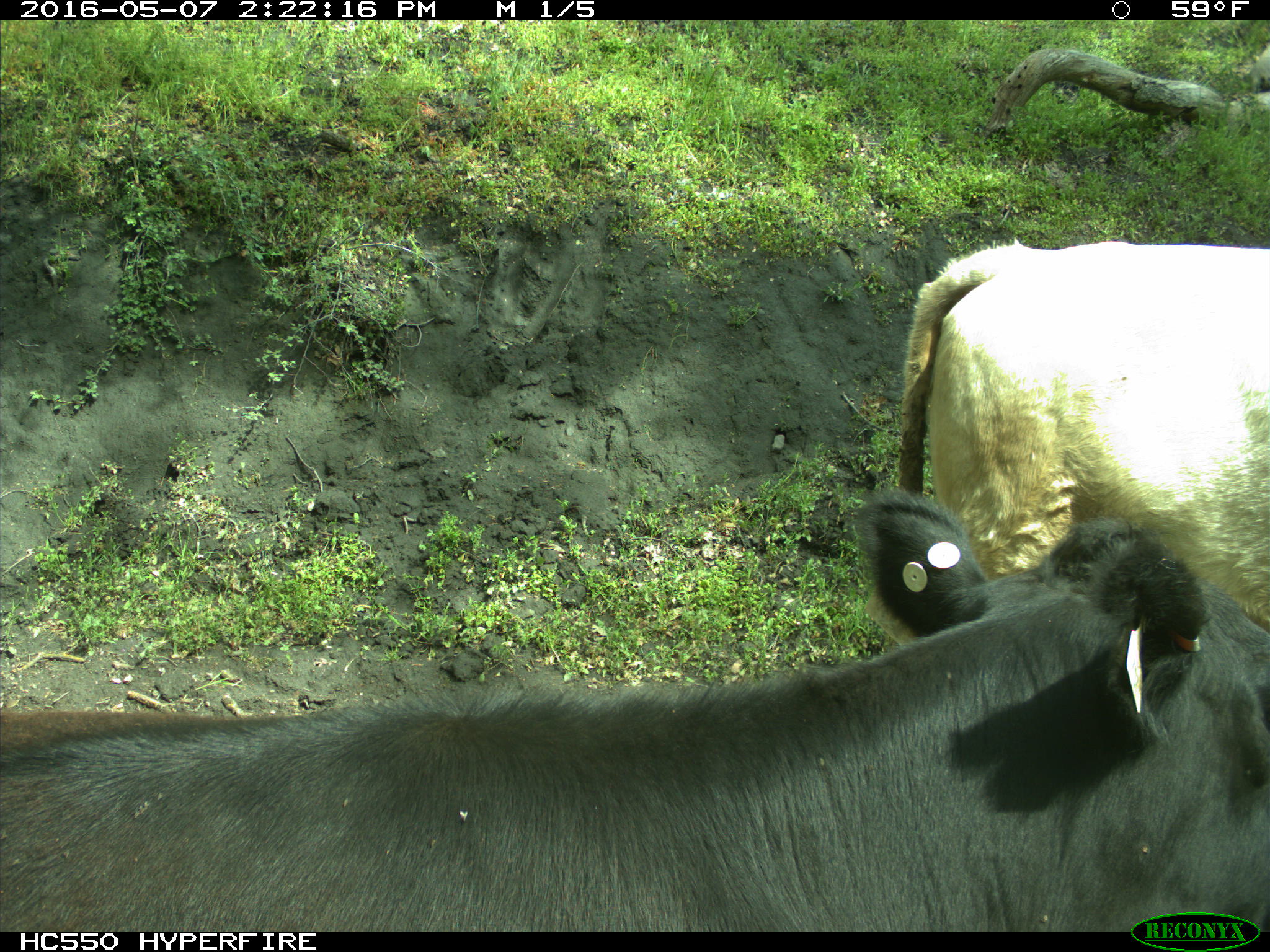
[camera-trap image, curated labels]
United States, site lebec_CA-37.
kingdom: Animalia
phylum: Chordata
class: Mammalia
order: Artiodactyla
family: Bovidae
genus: Bos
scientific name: Bos taurus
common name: domestic cow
Bos taurus (domestic cow).